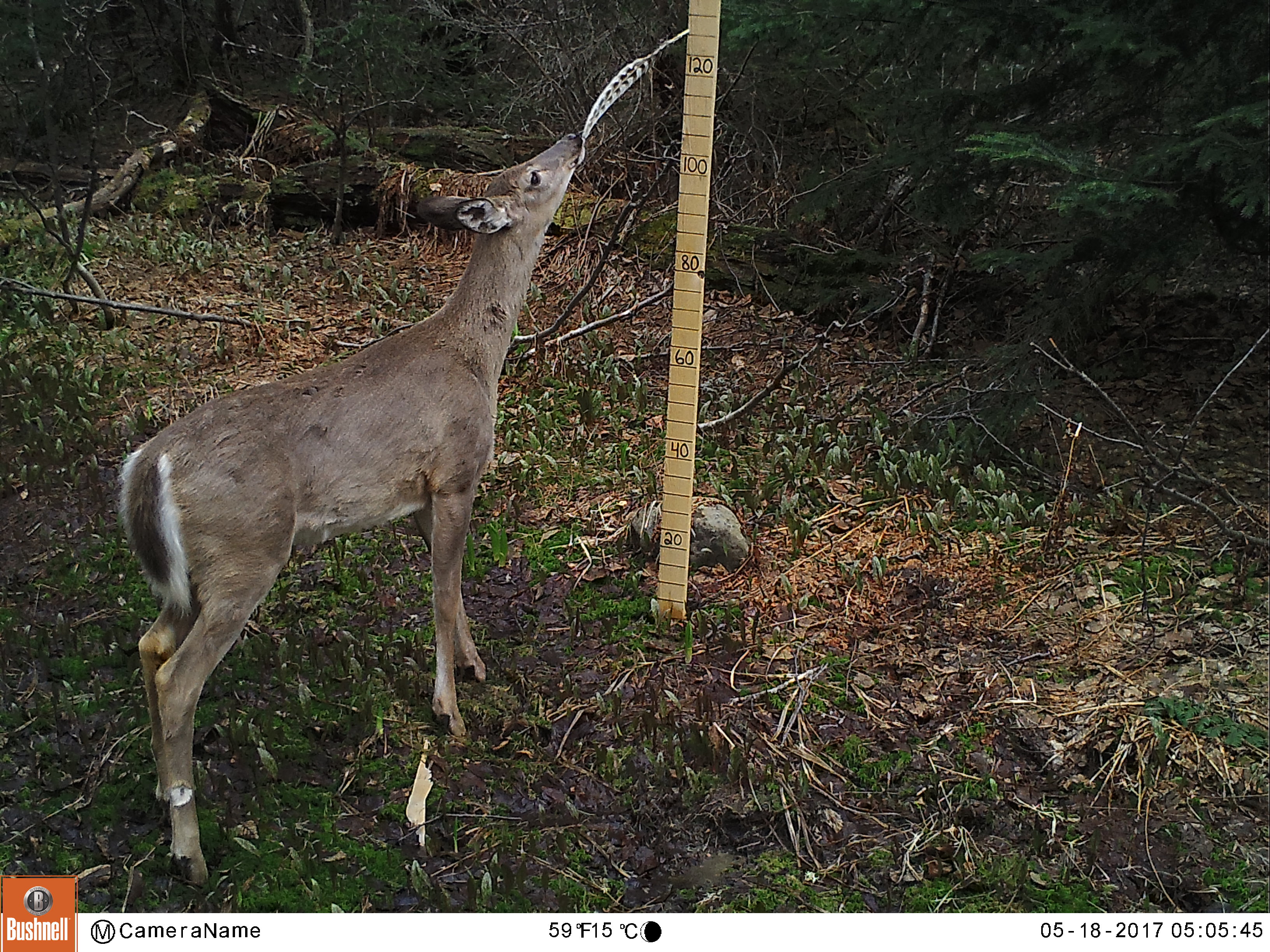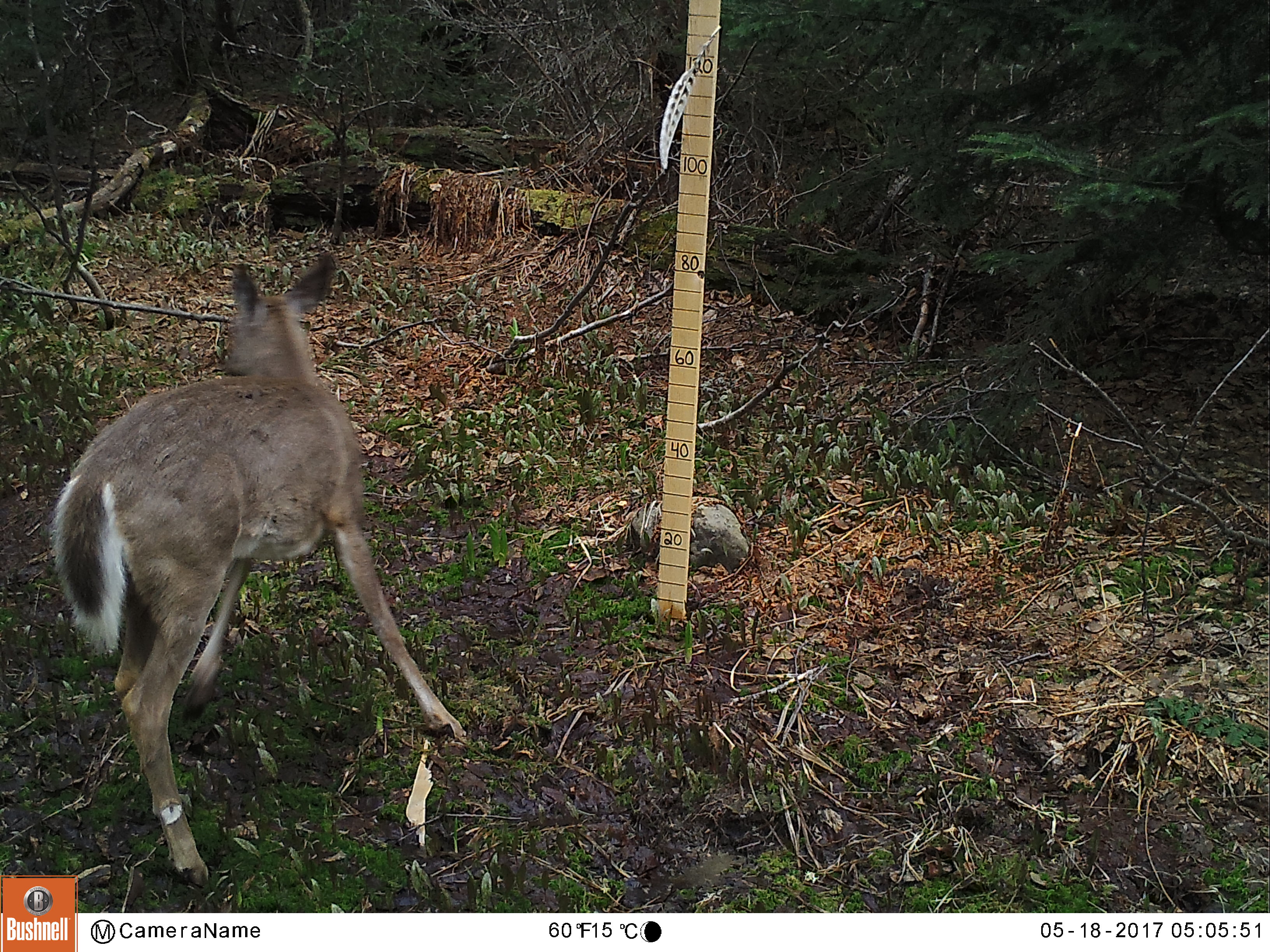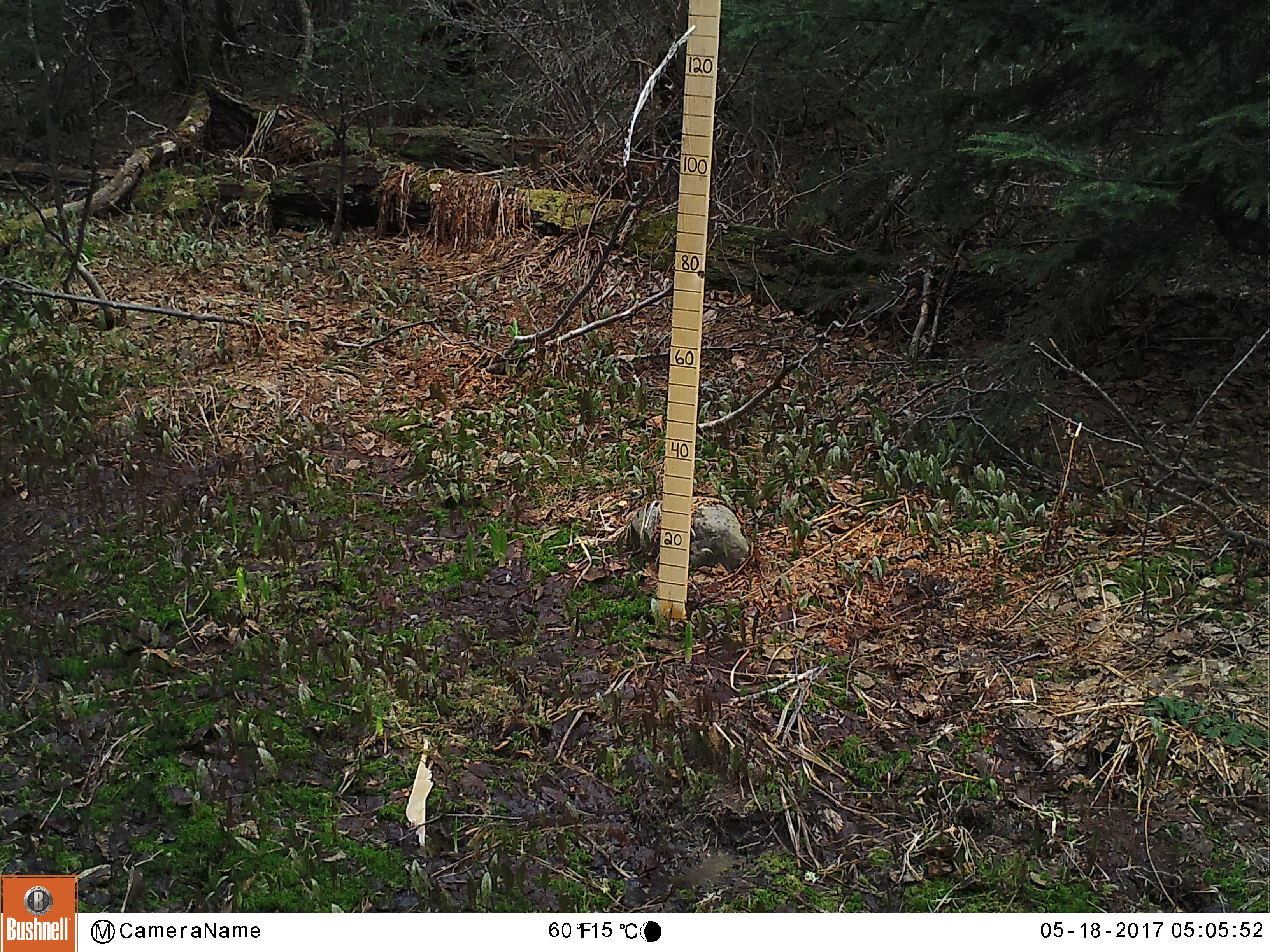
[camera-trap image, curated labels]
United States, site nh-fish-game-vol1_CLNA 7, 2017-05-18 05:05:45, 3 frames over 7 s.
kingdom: Animalia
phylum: Chordata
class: Mammalia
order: Artiodactyla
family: Cervidae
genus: Odocoileus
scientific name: Odocoileus virginianus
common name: white-tailed deer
White-tailed deer (Odocoileus virginianus).